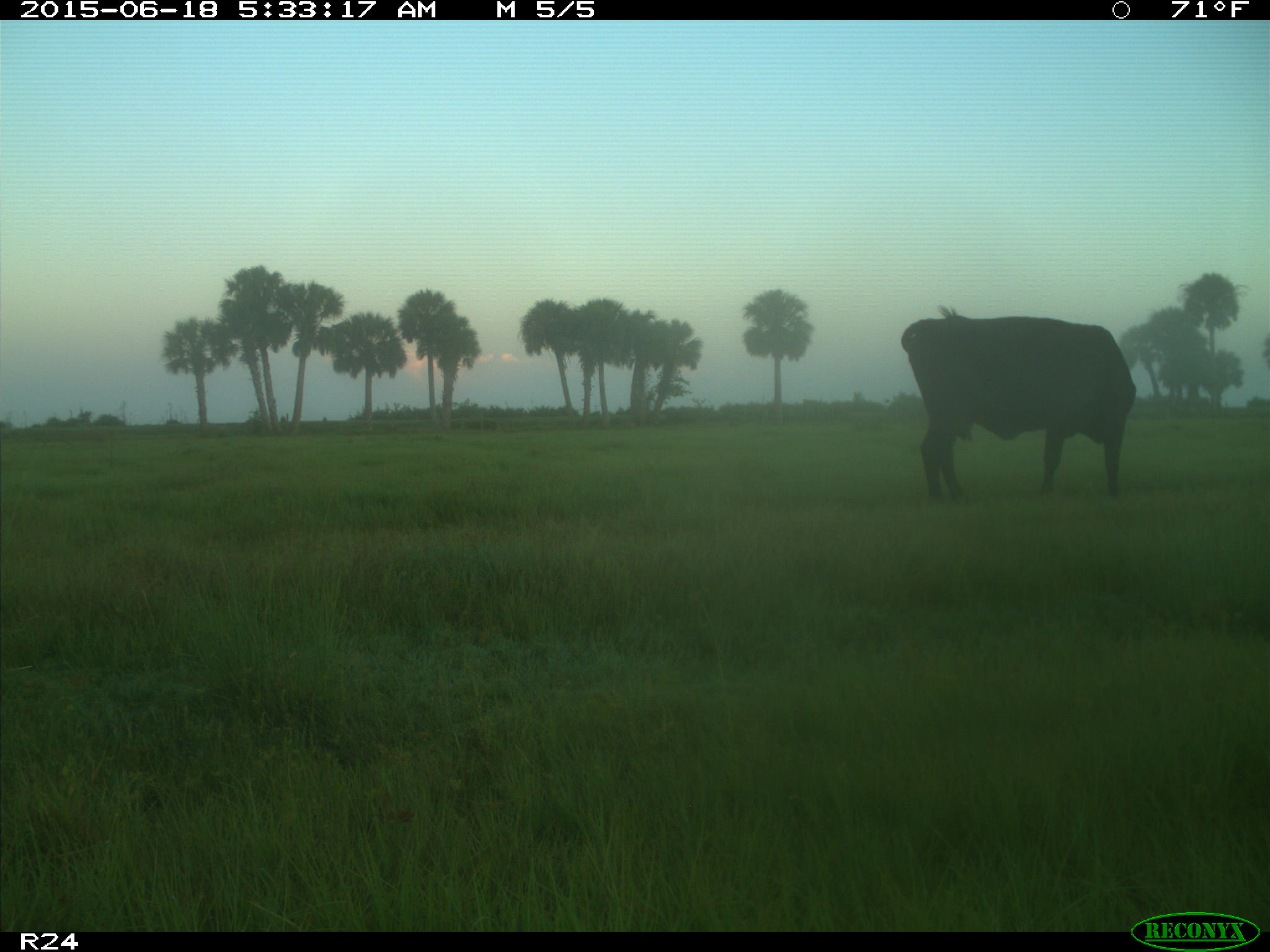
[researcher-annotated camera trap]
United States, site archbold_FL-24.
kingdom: Animalia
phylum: Chordata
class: Mammalia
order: Artiodactyla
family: Bovidae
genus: Bos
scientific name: Bos taurus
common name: domestic cow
Bos taurus (domestic cow).